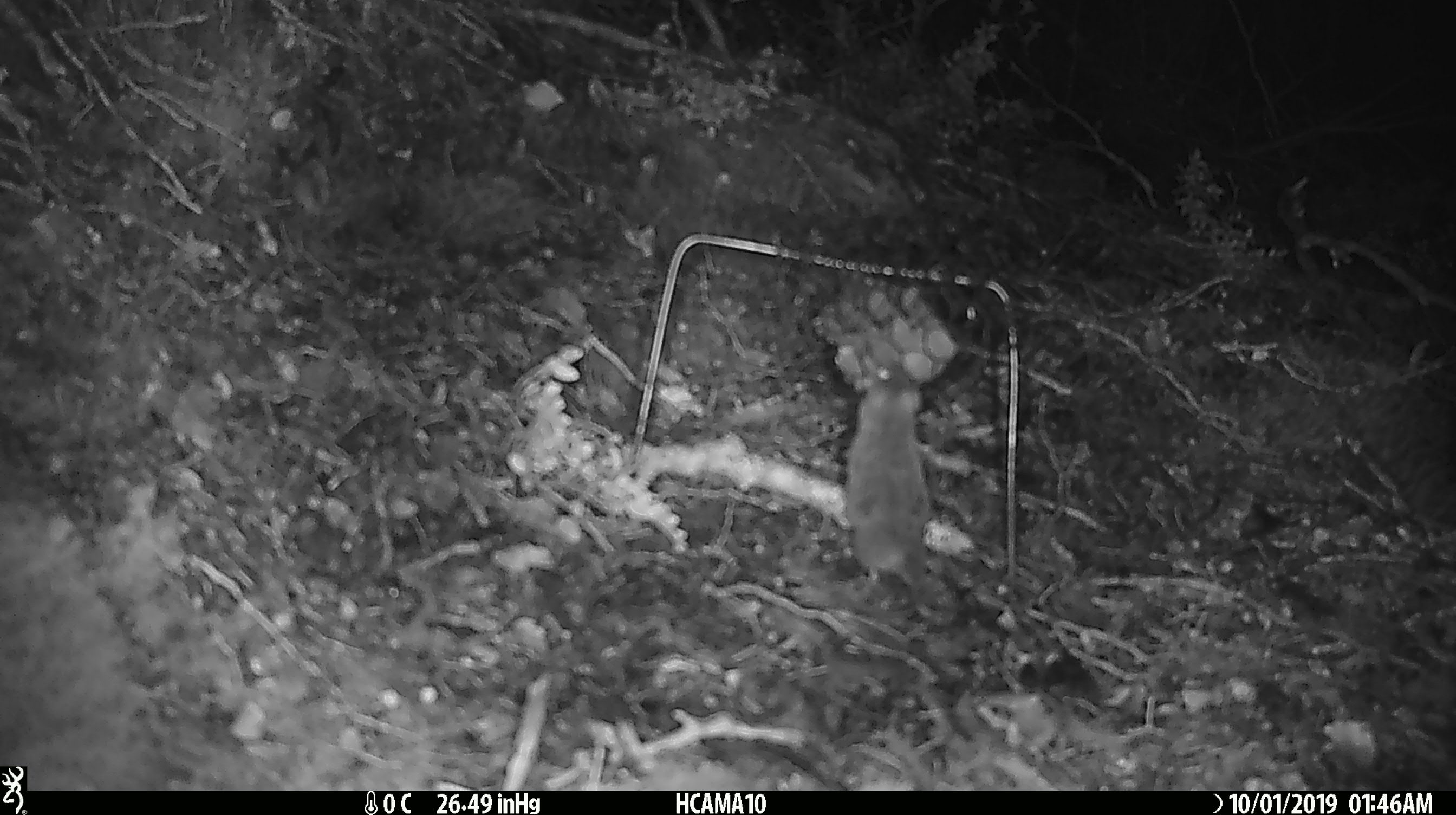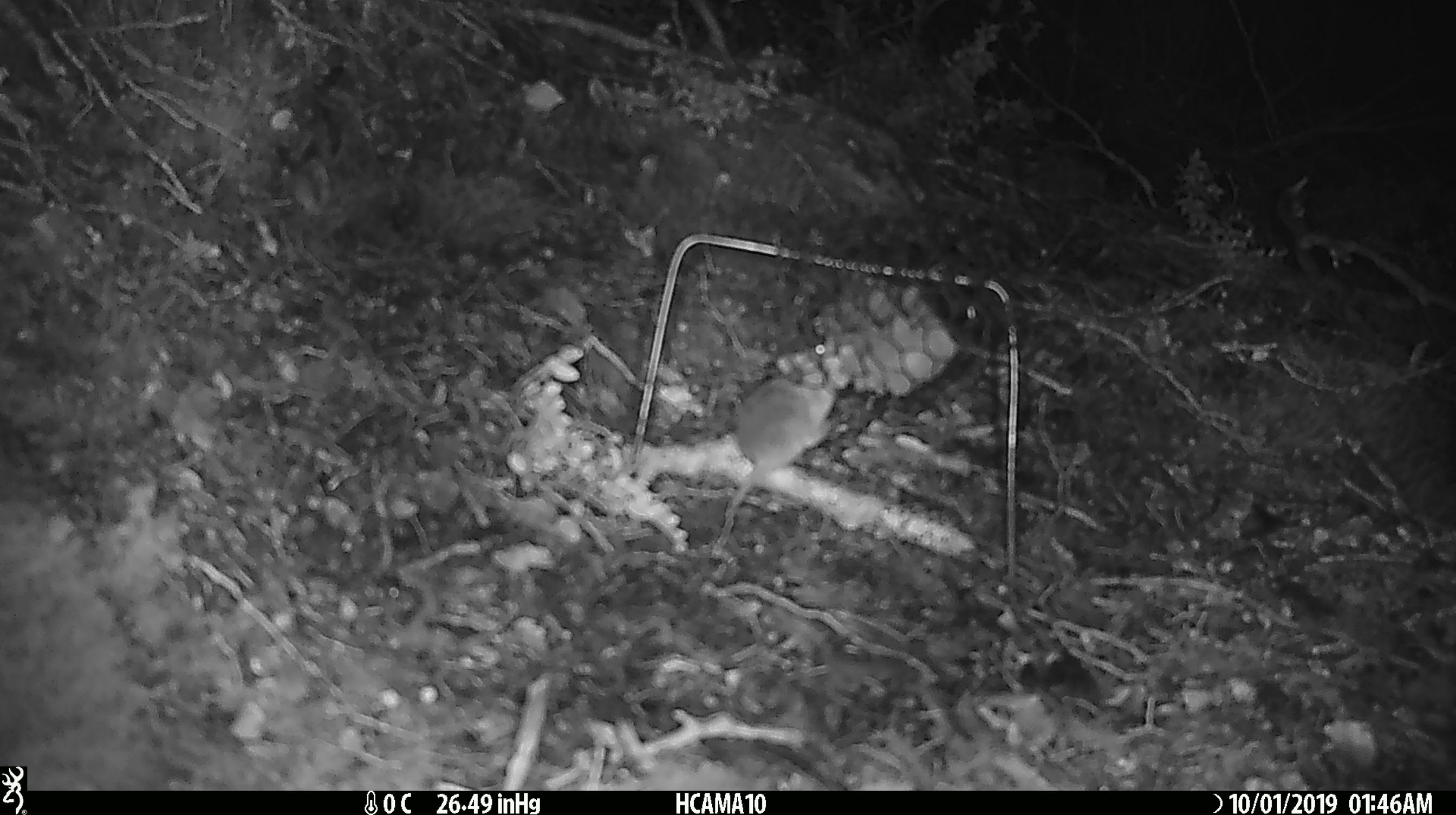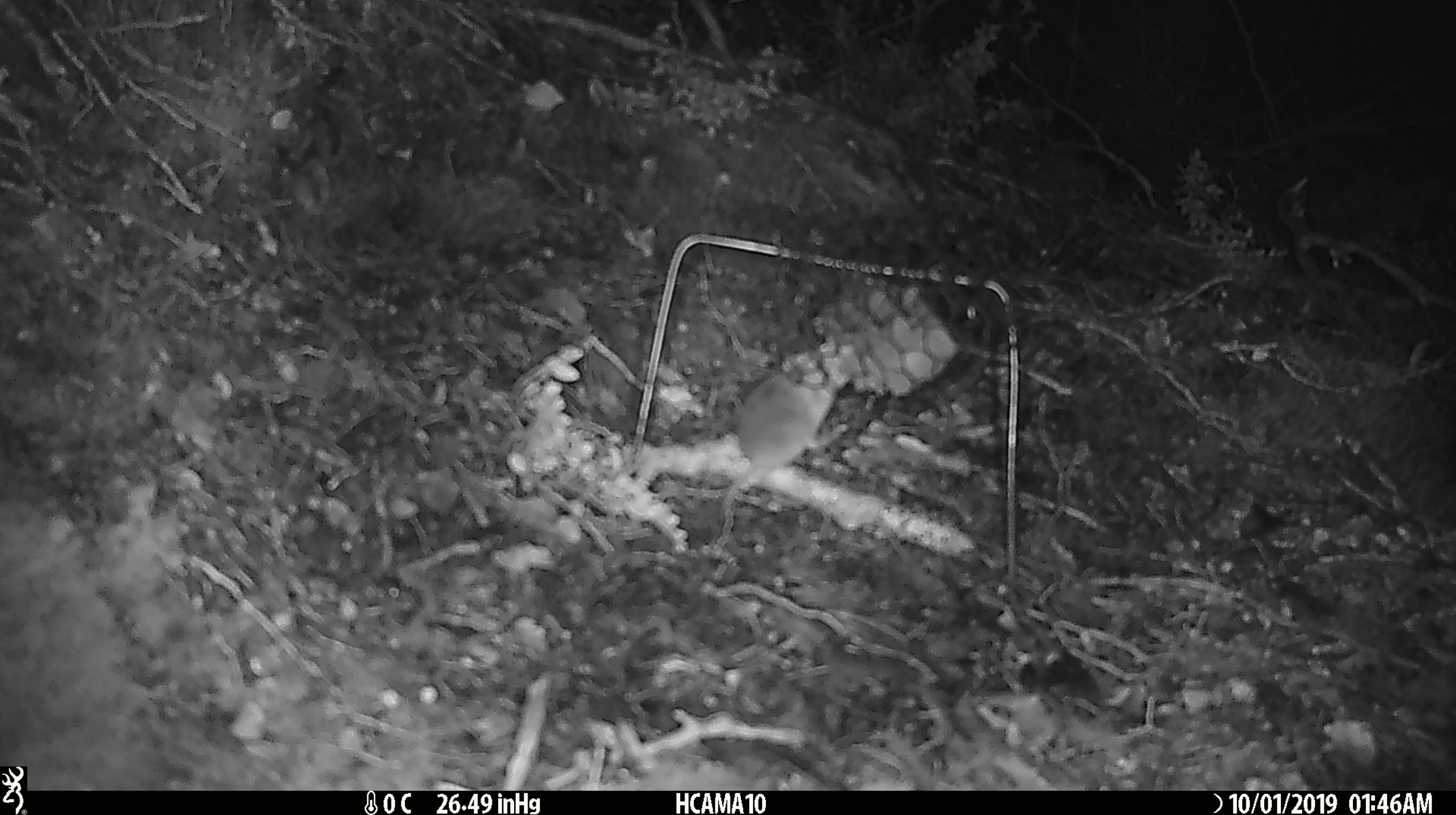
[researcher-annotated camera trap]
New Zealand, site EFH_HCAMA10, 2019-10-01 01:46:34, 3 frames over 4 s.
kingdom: Animalia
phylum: Chordata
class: Mammalia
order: Rodentia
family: Muridae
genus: Mus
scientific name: Mus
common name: mouse